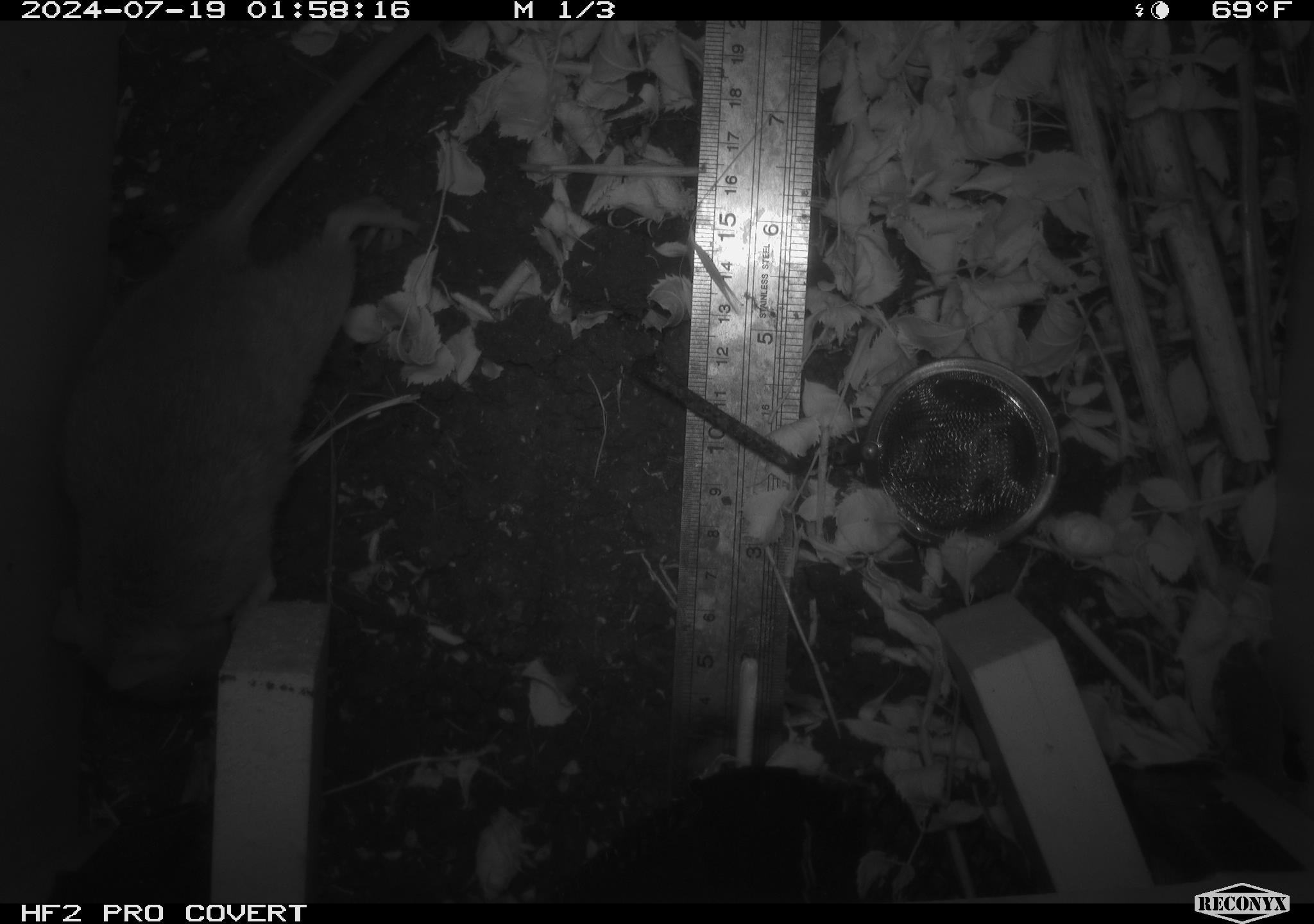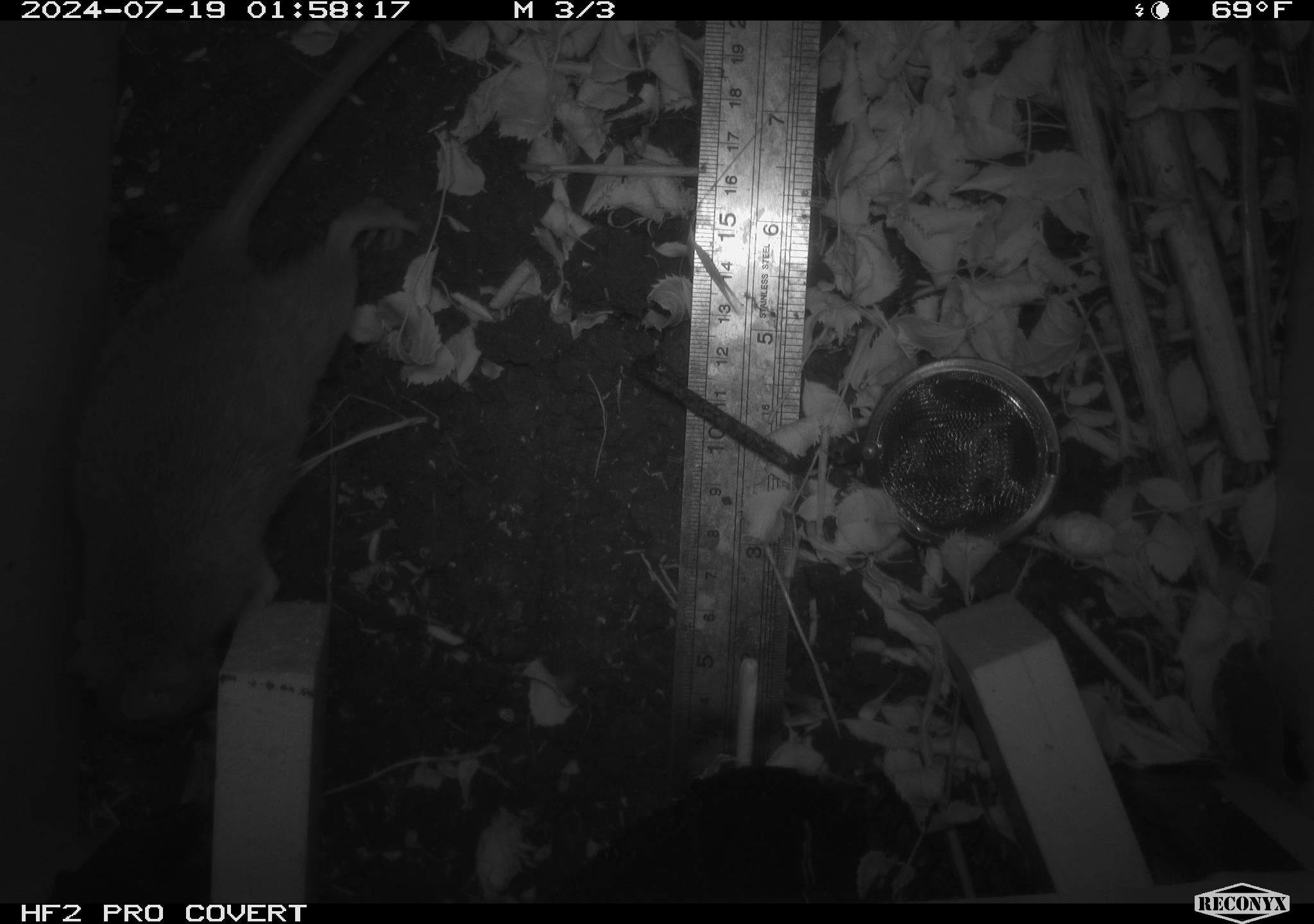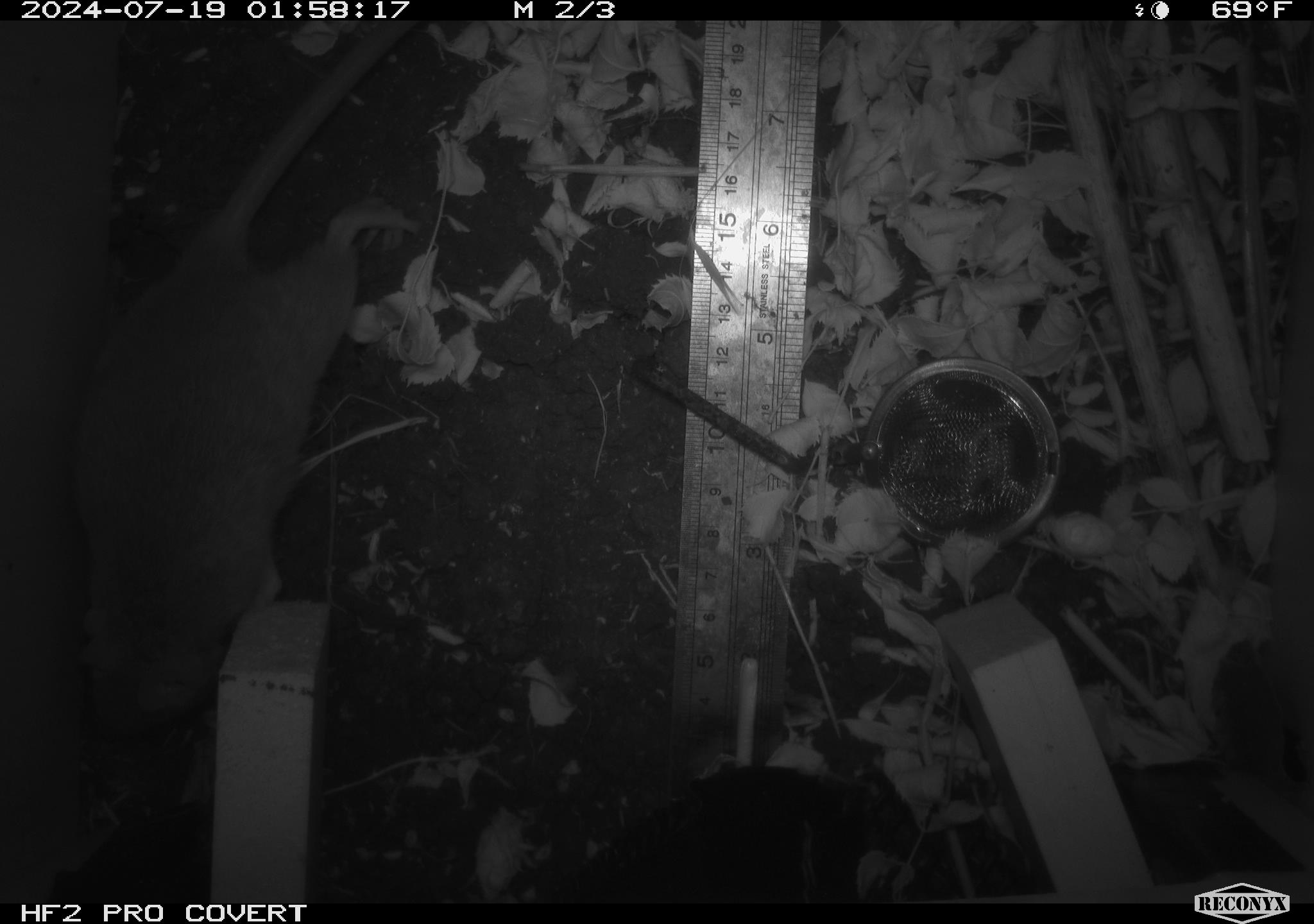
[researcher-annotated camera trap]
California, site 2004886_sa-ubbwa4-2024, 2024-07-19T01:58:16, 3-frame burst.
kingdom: Animalia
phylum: Chordata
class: Mammalia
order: Rodentia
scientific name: Rodentia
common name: woodrat or rat or mouse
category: woodrat or rat or mouse species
Woodrat or rat or mouse species (woodrat or rat or mouse) (Rodentia).